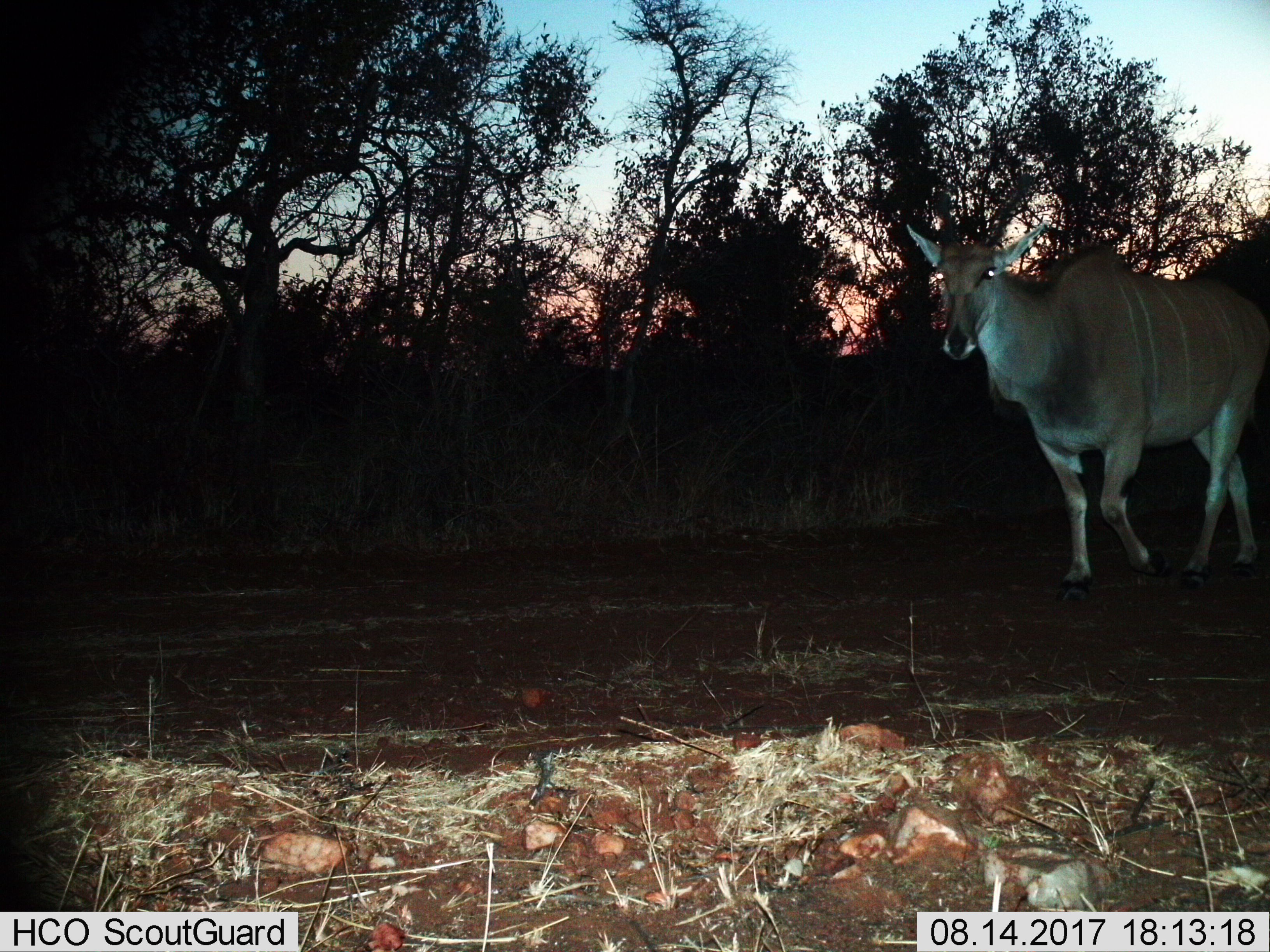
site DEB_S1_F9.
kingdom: Animalia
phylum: Chordata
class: Mammalia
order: Artiodactyla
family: Bovidae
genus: Tragelaphus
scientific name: Tragelaphus oryx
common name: eland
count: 1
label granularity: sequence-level